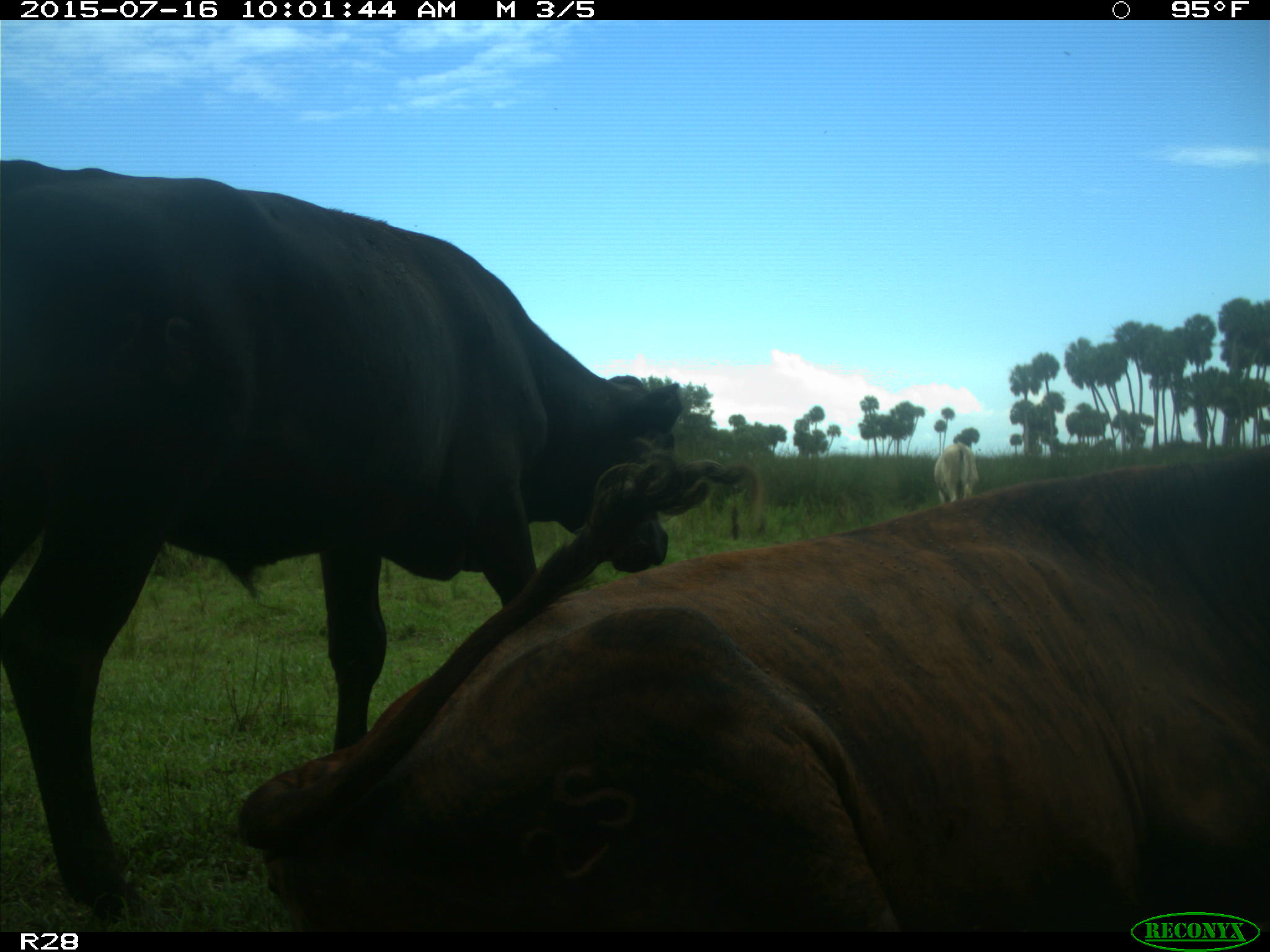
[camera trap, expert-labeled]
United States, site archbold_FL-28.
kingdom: Animalia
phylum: Chordata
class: Mammalia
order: Artiodactyla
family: Bovidae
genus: Bos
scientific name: Bos taurus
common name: domestic cow